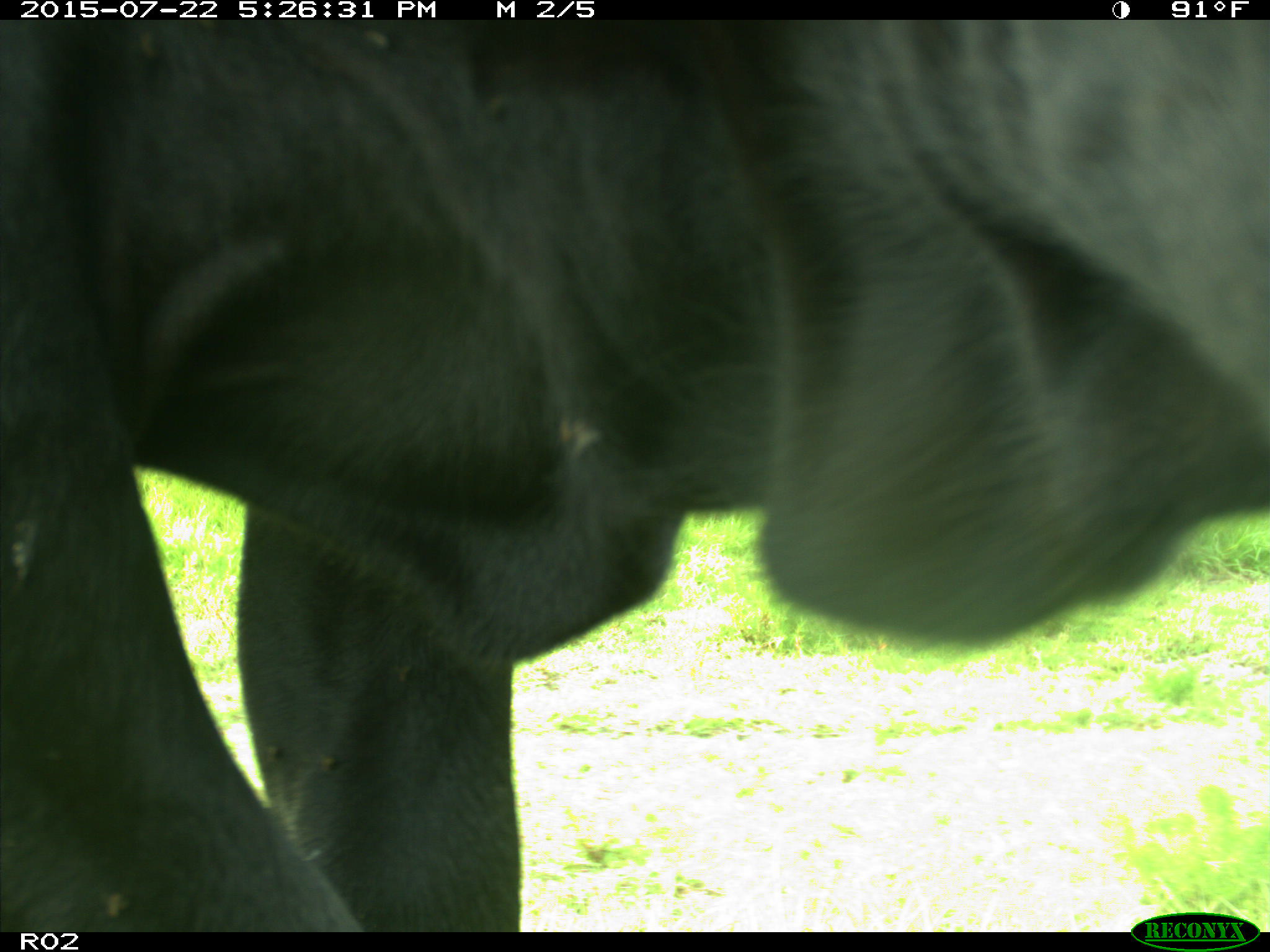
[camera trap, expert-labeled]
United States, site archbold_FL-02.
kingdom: Animalia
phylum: Chordata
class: Mammalia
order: Artiodactyla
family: Bovidae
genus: Bos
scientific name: Bos taurus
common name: domestic cow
Bos taurus (domestic cow).